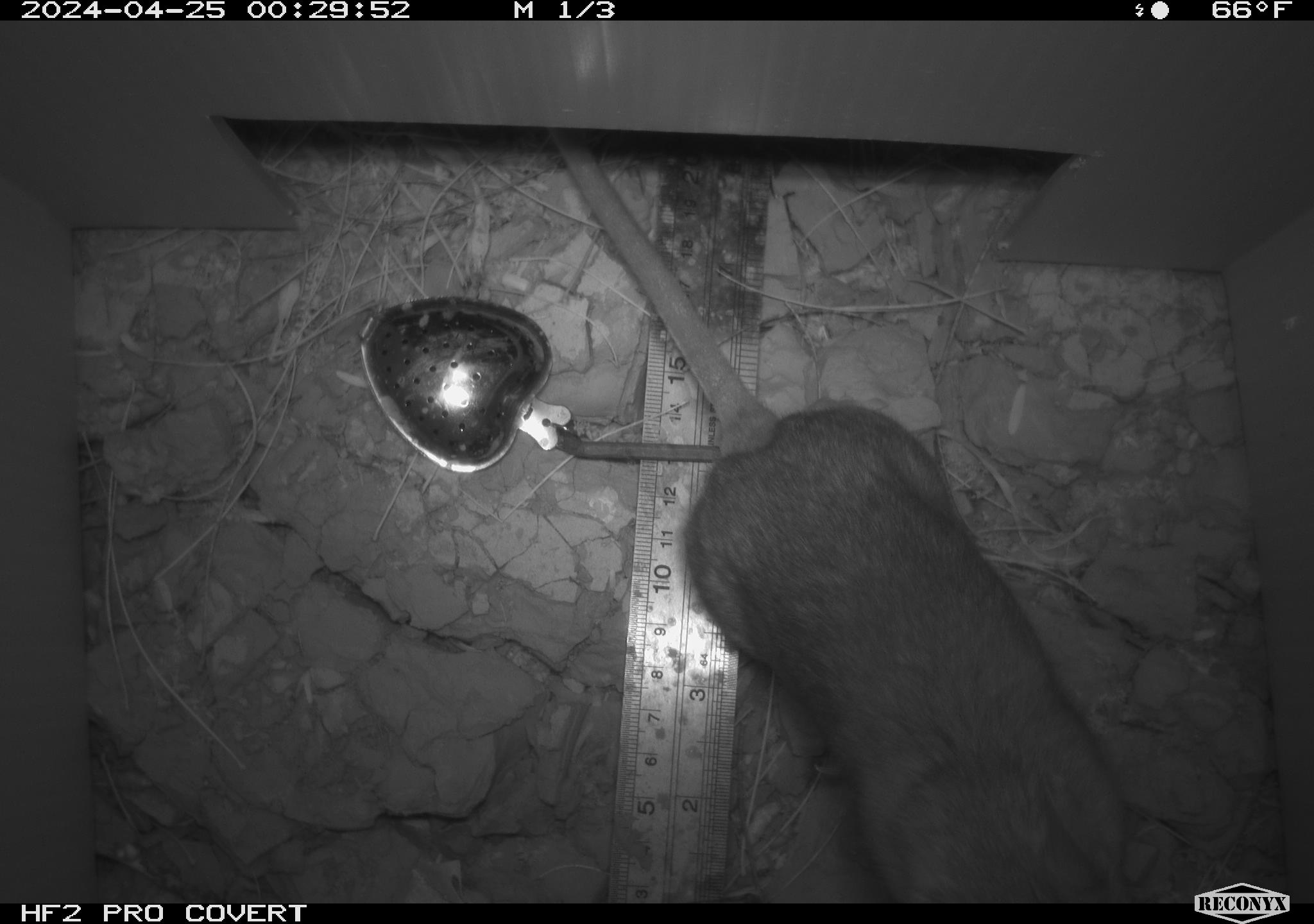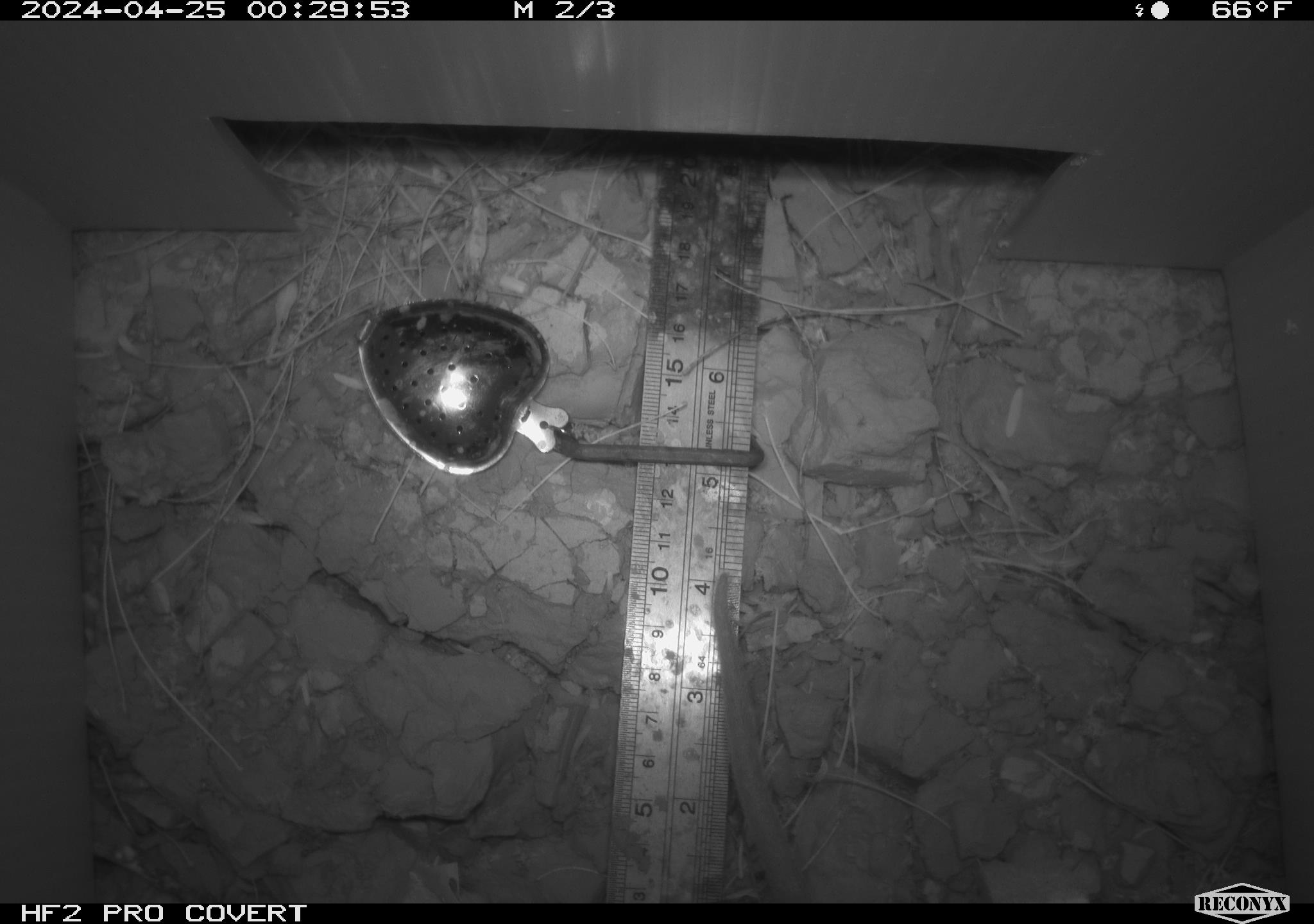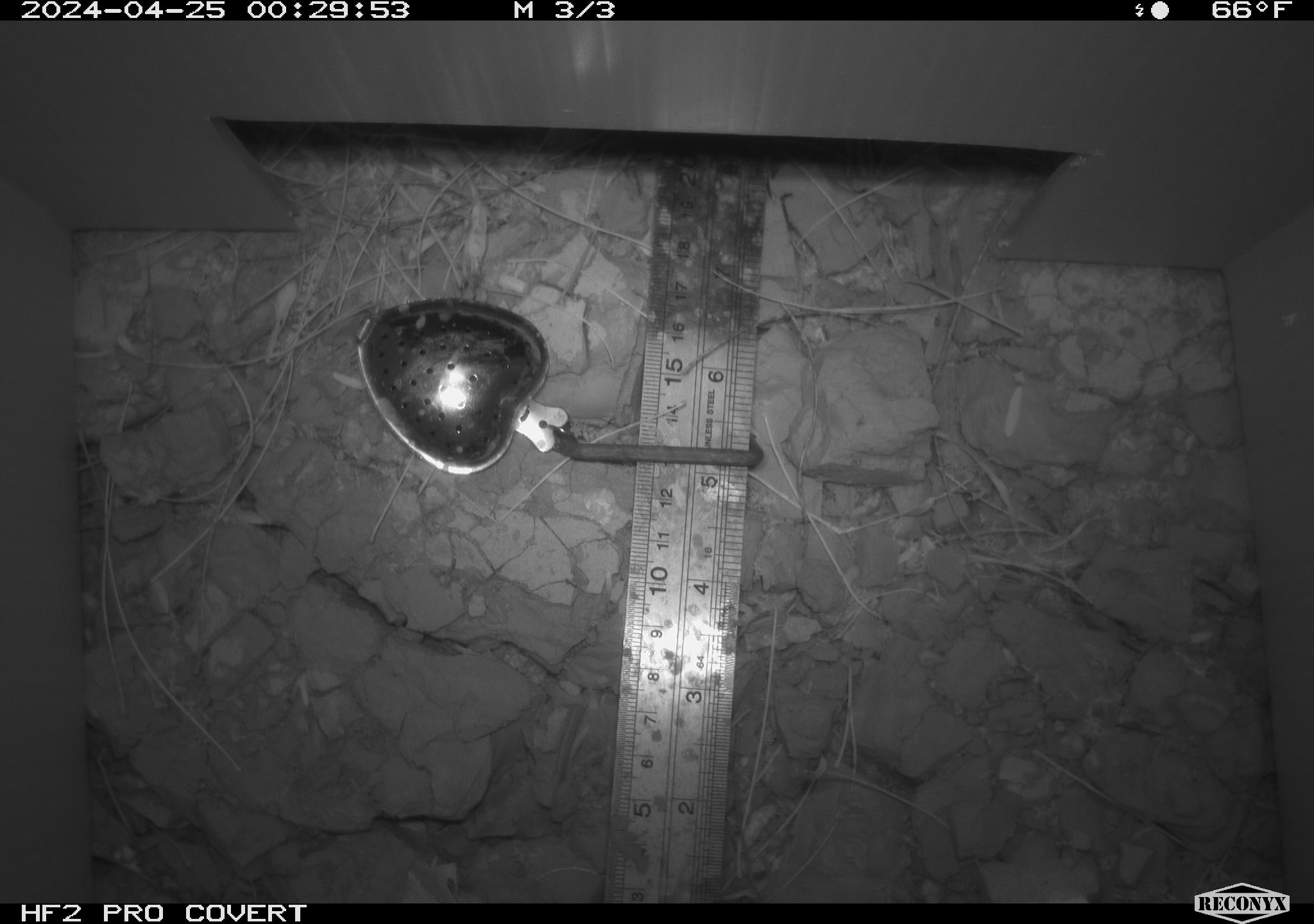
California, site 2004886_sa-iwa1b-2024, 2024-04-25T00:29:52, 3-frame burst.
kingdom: Animalia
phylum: Chordata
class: Mammalia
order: Rodentia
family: Cricetidae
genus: Neotoma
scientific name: Neotoma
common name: pack rat or woodrat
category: neotoma species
Neotoma species (pack rat or woodrat) (Neotoma).